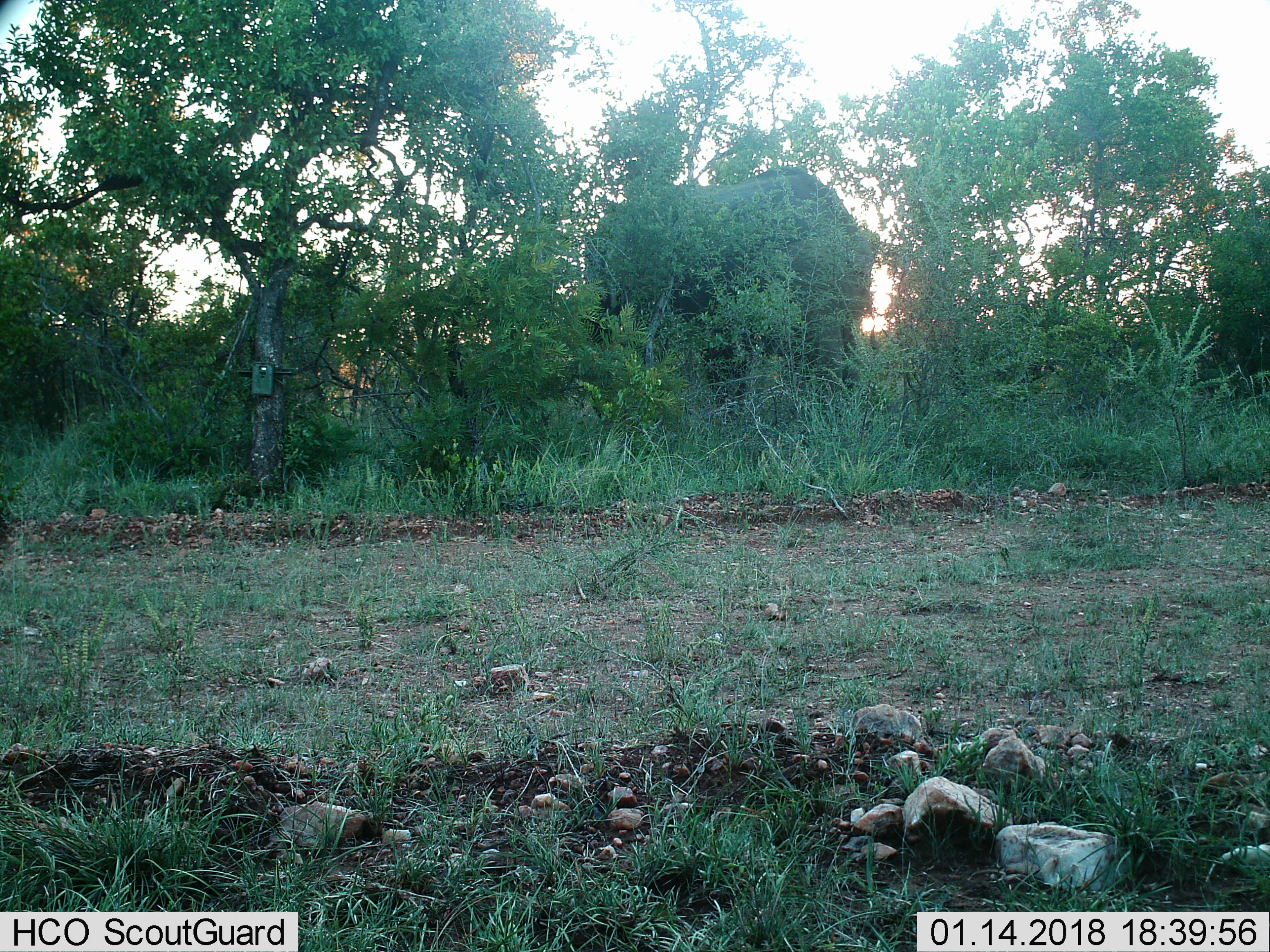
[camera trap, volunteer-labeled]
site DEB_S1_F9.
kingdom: Animalia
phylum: Chordata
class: Mammalia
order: Proboscidea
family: Elephantidae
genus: Loxodonta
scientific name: Loxodonta africana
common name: african bush elephant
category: elephant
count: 1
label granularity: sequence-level